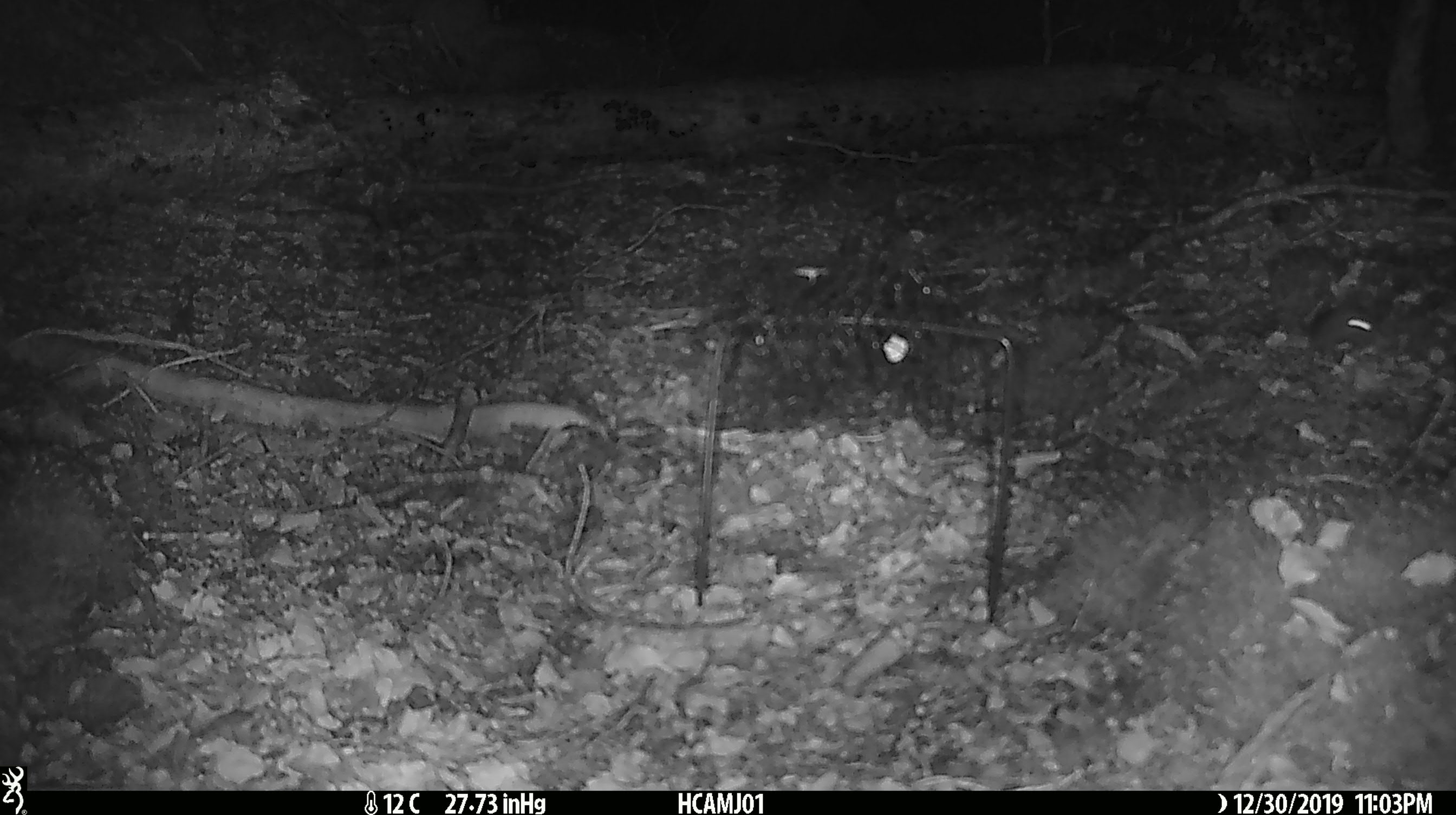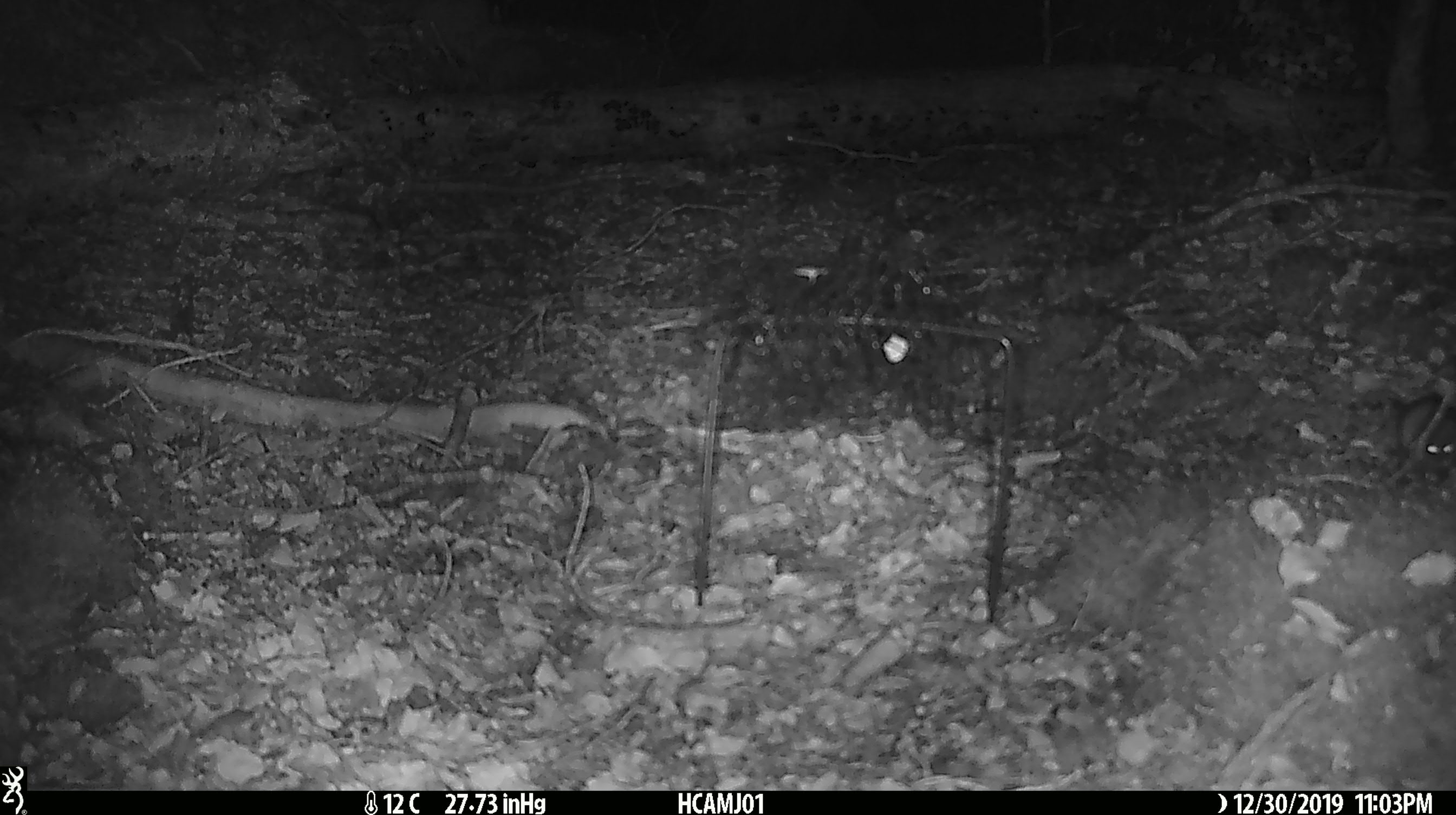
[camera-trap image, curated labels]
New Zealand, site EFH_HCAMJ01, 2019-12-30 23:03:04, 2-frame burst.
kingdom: Animalia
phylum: Chordata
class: Mammalia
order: Rodentia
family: Muridae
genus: Mus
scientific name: Mus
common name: mouse